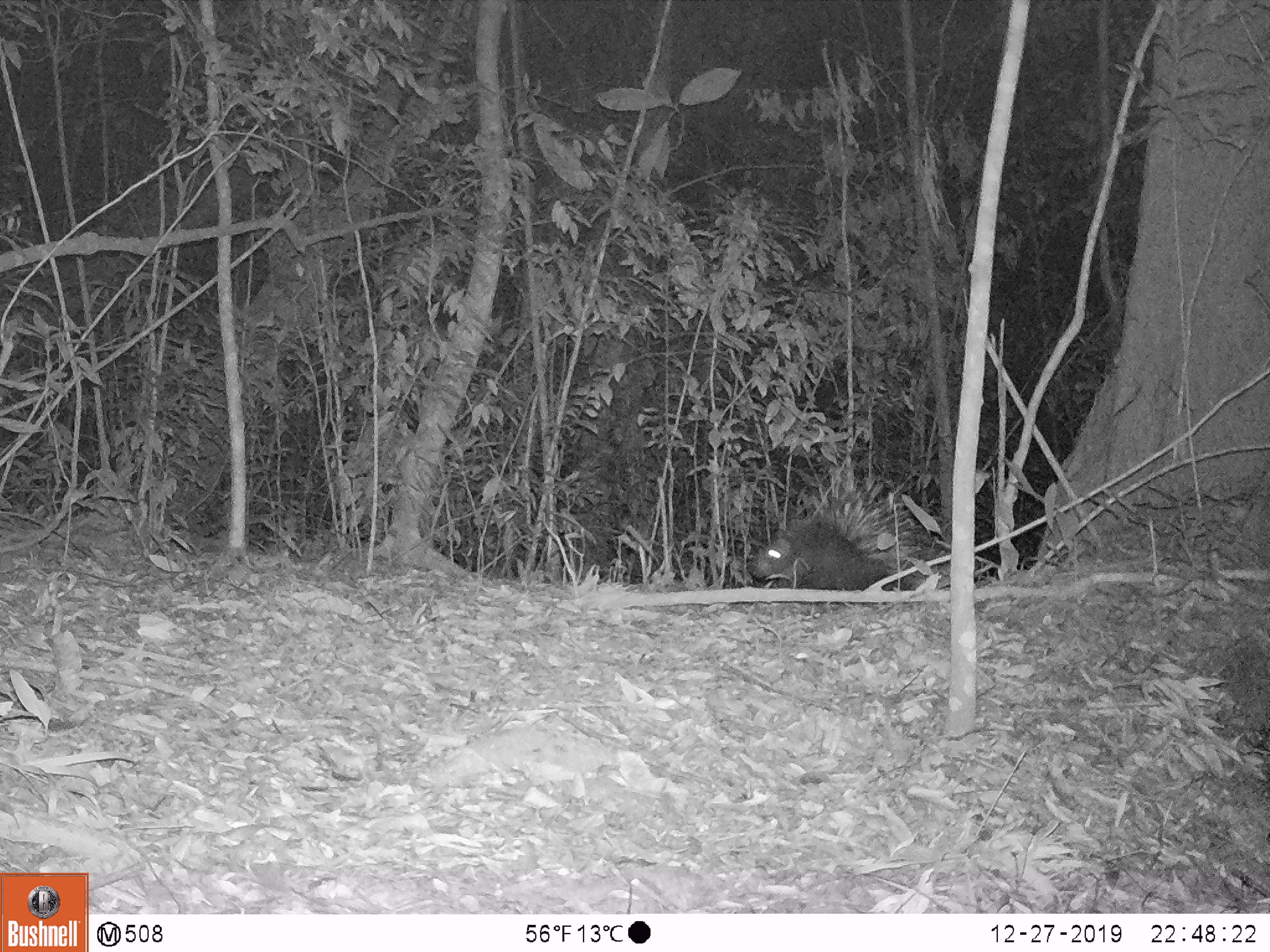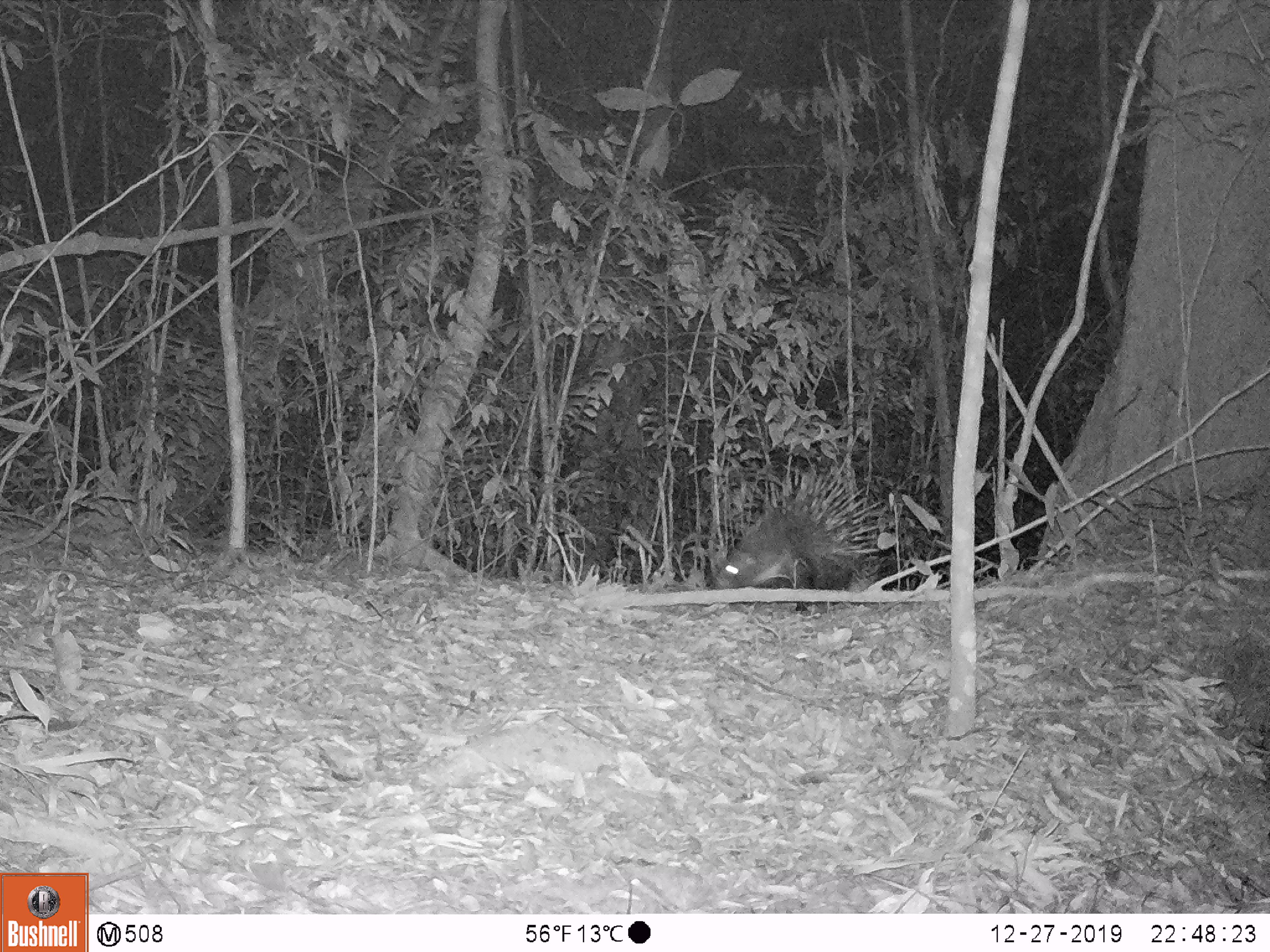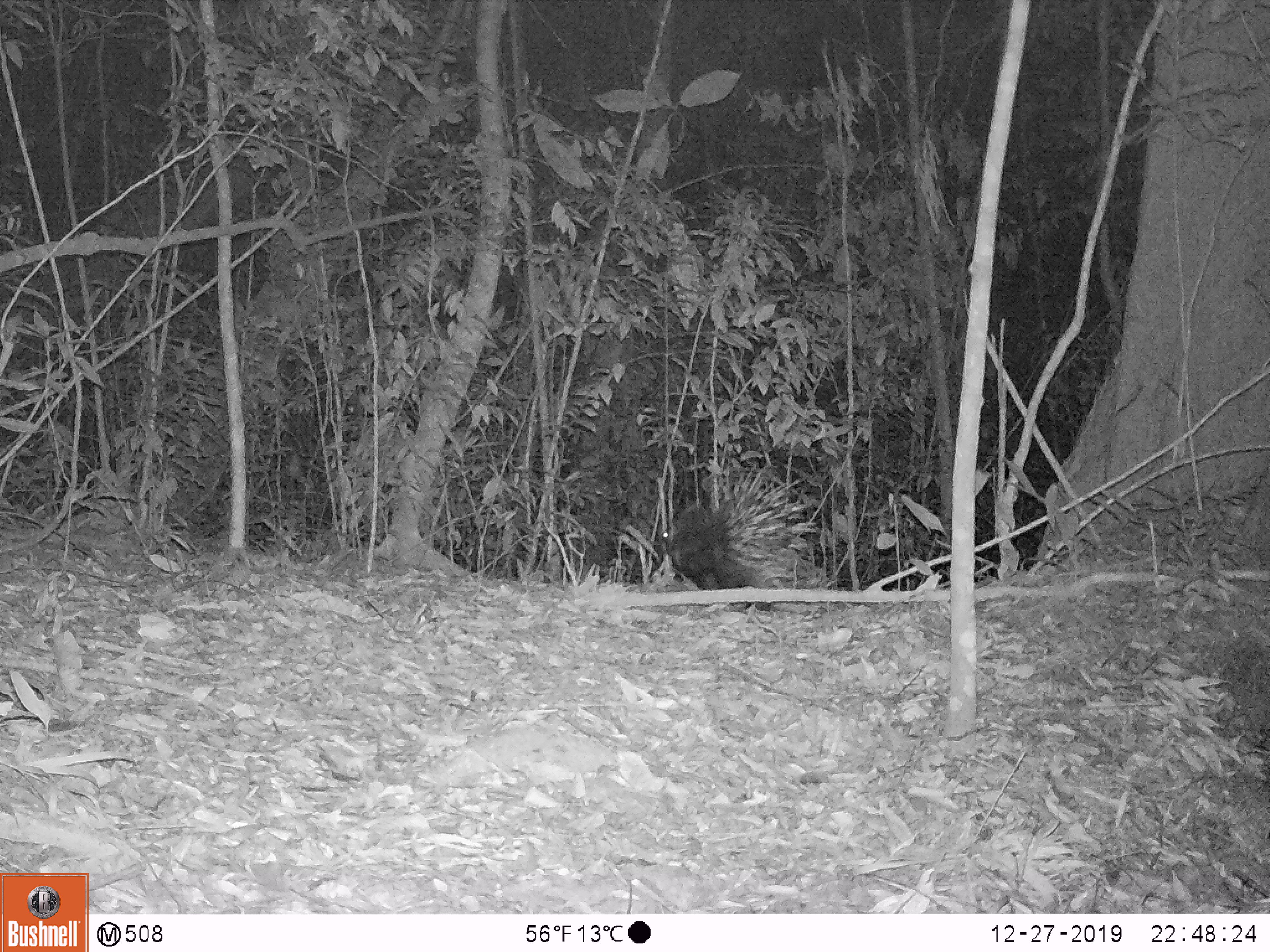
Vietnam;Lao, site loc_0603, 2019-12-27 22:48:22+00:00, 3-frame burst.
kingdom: Animalia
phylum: Chordata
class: Mammalia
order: Rodentia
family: Hystricidae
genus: Hystrix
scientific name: Hystrix brachyura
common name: malayan porcupine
Malayan porcupine (Hystrix brachyura). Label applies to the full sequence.